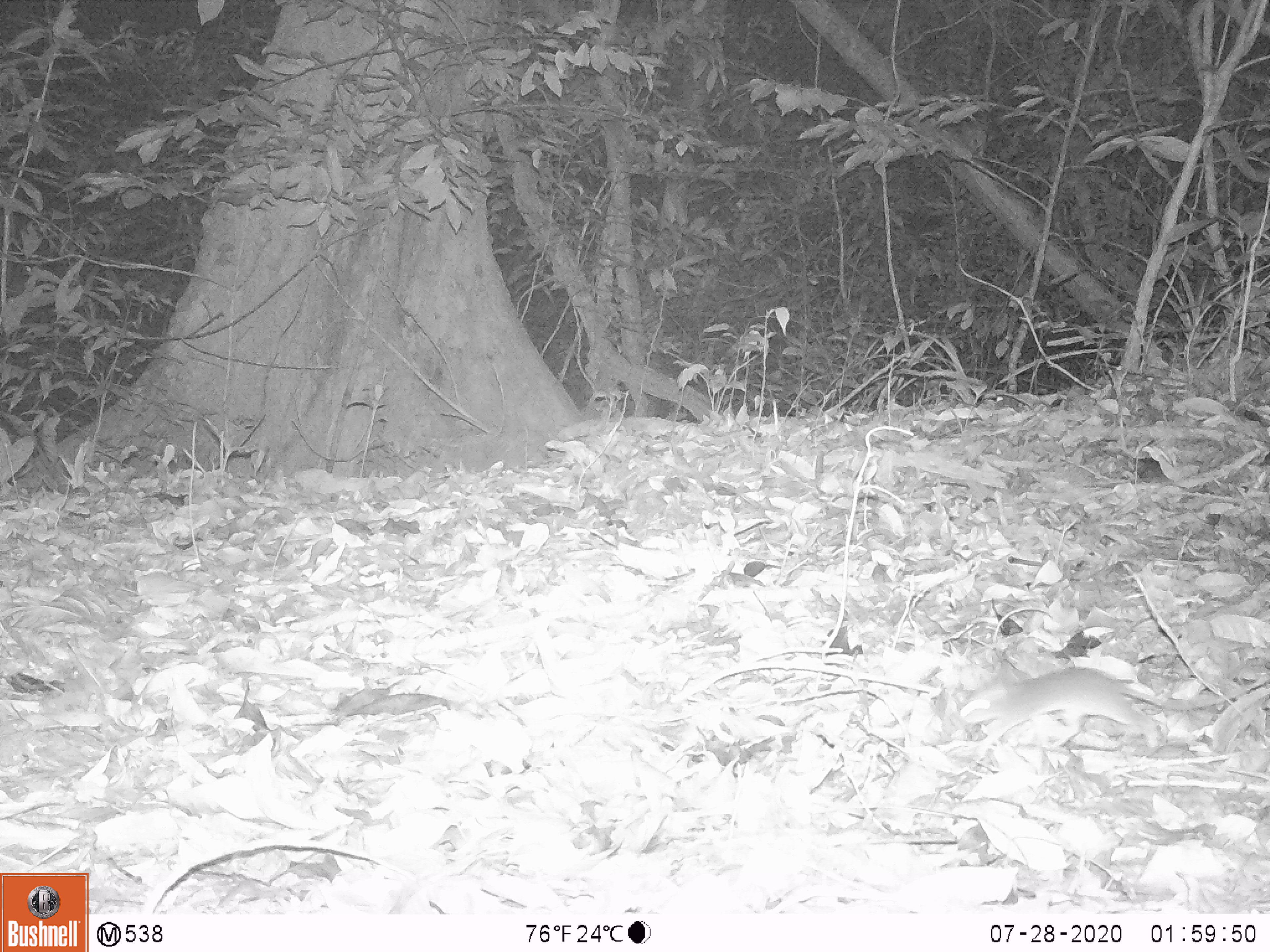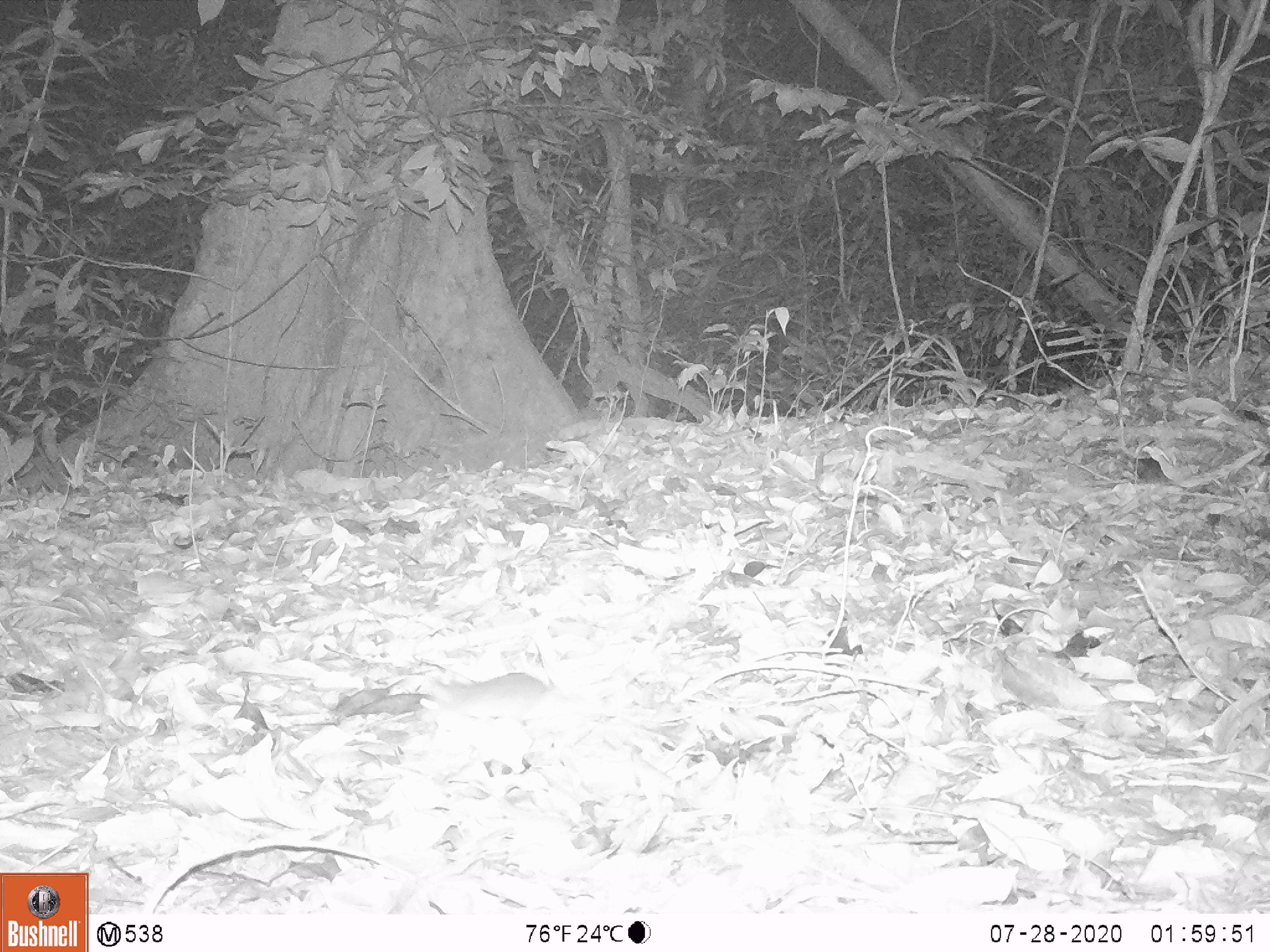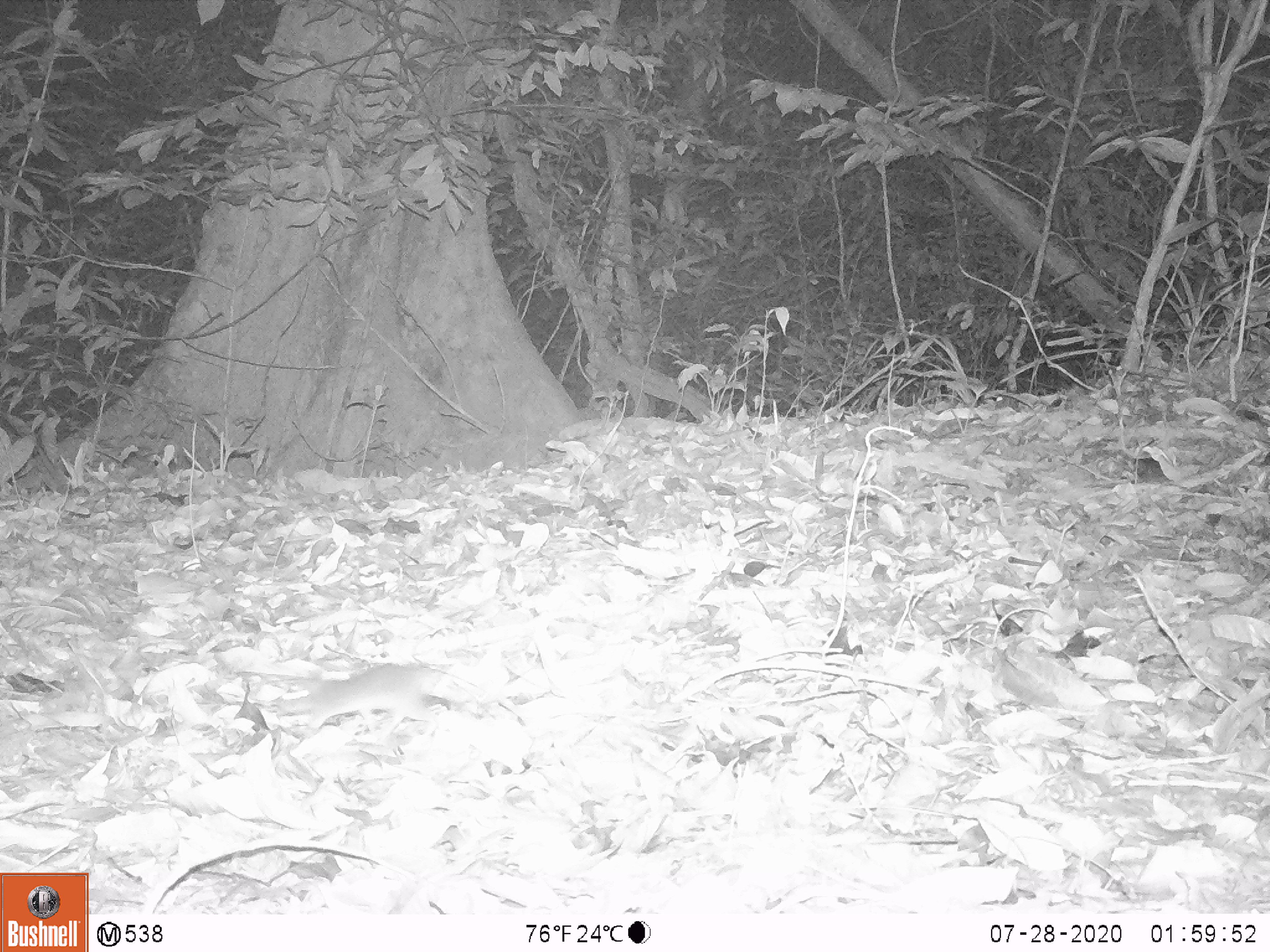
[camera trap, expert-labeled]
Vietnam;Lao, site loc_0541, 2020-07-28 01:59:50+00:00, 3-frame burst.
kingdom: Animalia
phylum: Chordata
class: Mammalia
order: Rodentia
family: Muridae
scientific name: Muridae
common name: old-world mice and rats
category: unidentified murid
Unidentified murid (old-world mice and rats) (Muridae). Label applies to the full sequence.